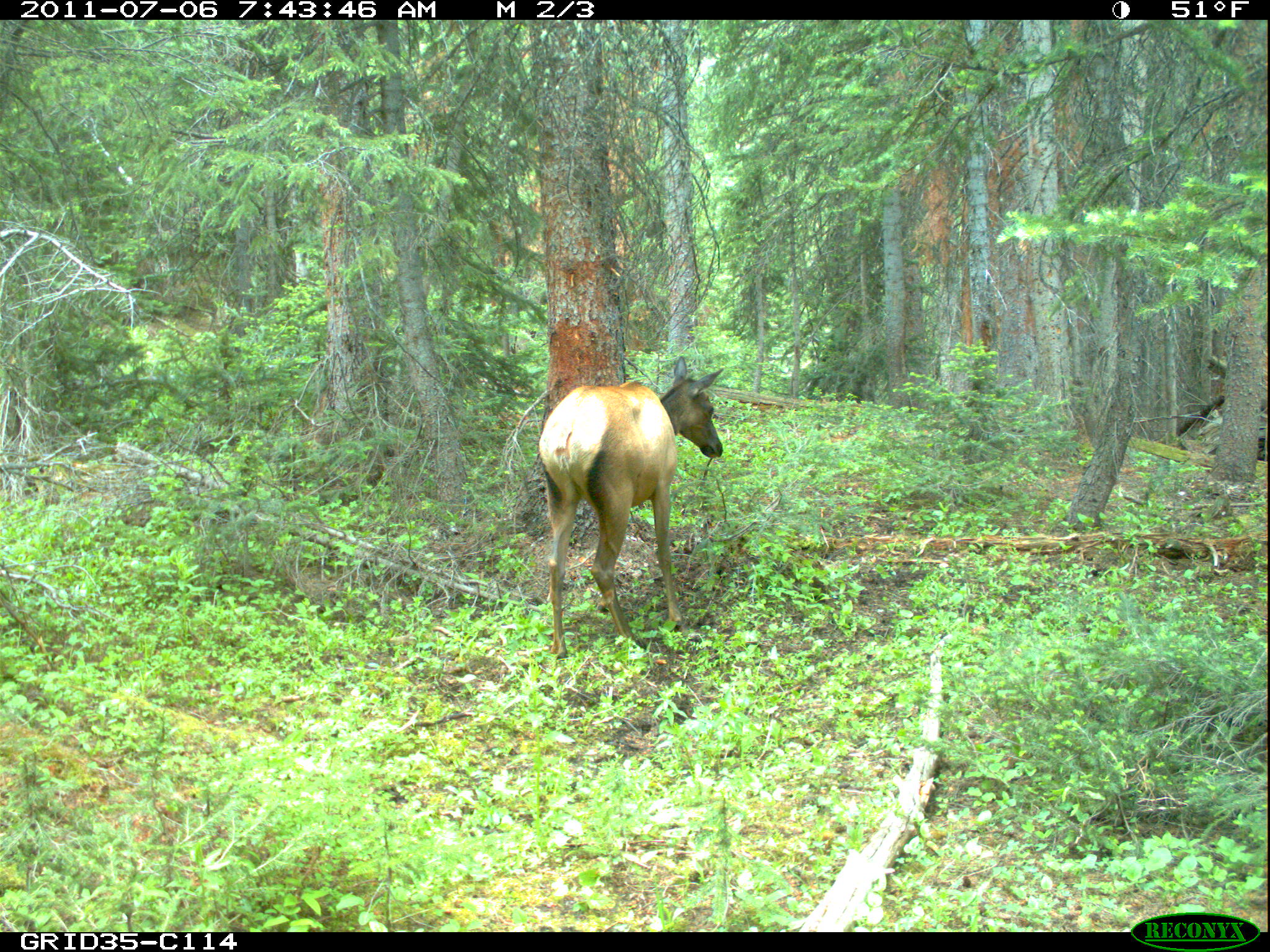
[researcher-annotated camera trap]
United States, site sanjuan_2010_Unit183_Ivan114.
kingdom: Animalia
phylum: Chordata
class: Mammalia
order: Artiodactyla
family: Cervidae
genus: Cervus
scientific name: Cervus elaphus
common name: red deer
Cervus elaphus (red deer).